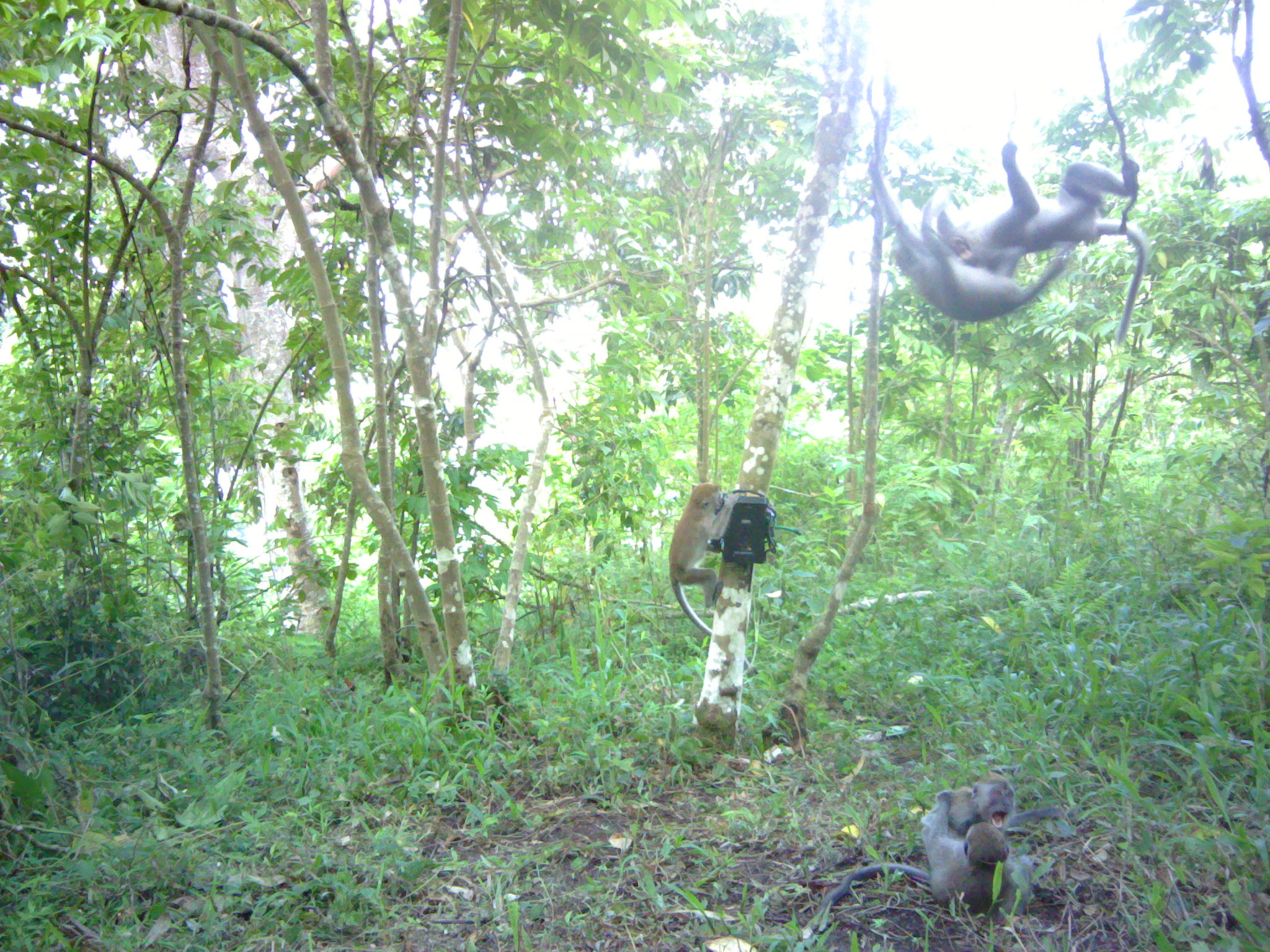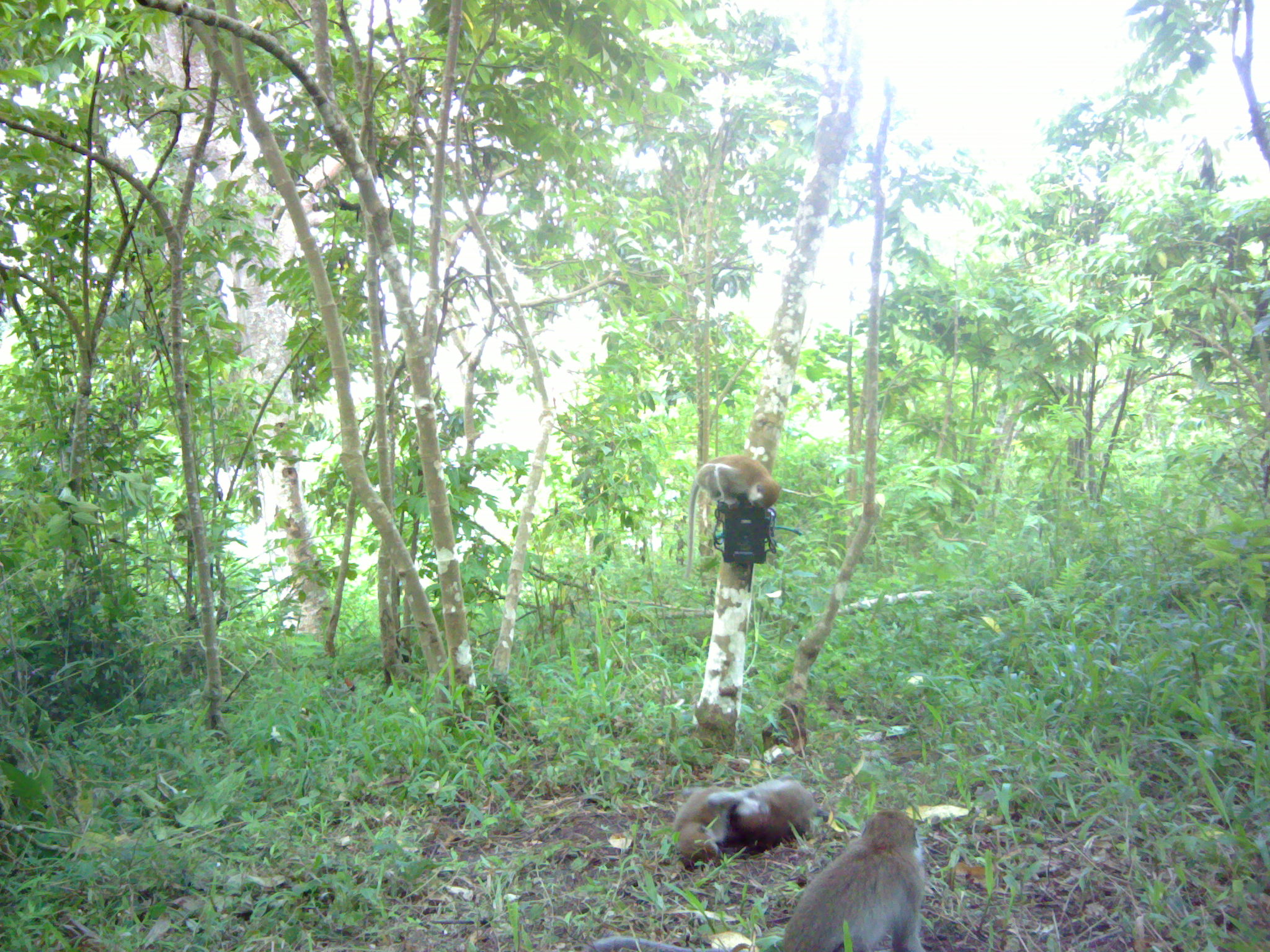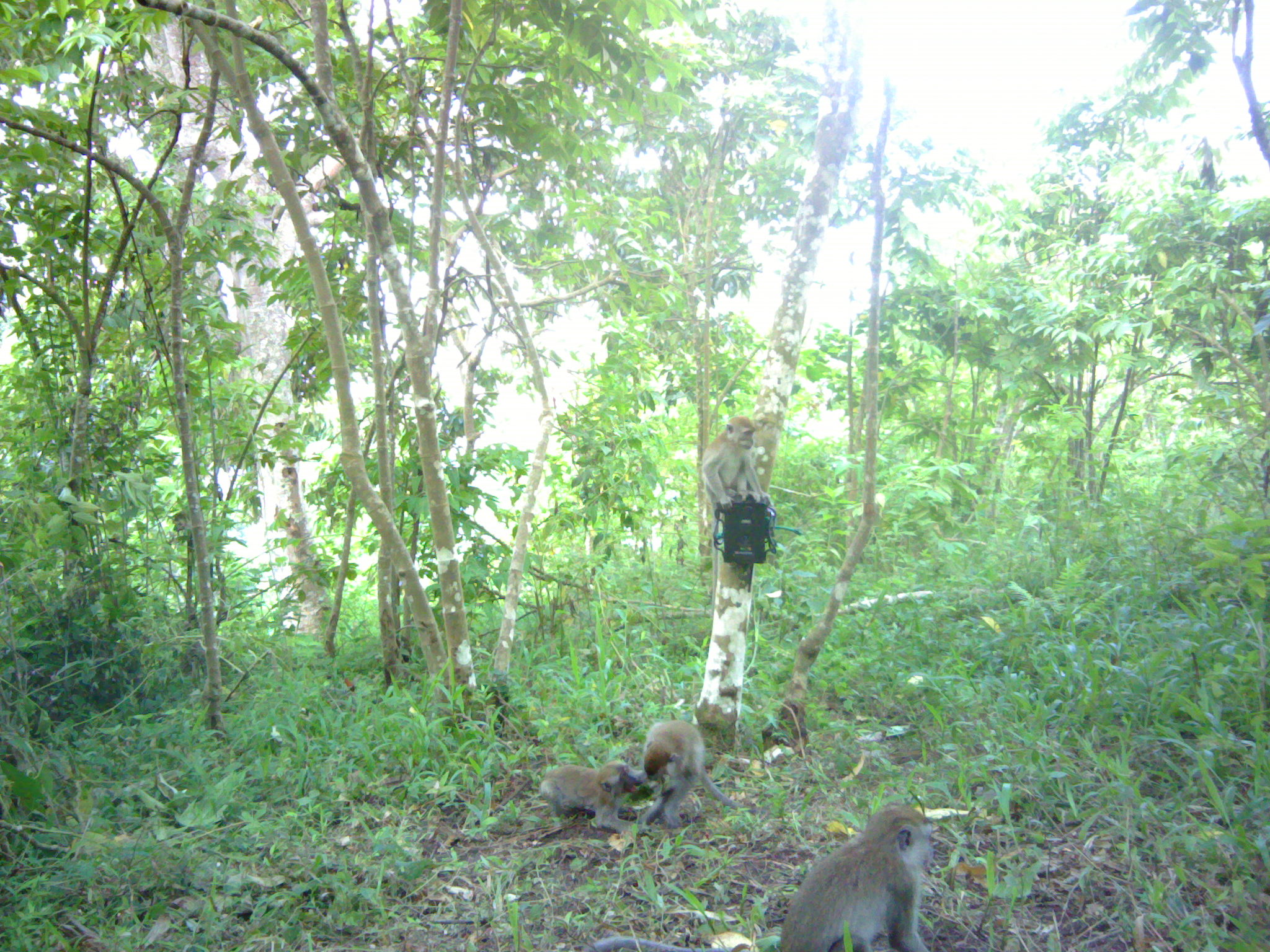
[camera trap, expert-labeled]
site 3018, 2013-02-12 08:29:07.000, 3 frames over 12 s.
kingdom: Animalia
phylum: Chordata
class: Mammalia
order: Primates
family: Cercopithecidae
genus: Macaca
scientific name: Macaca fascicularis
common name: crab-eating macaque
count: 5